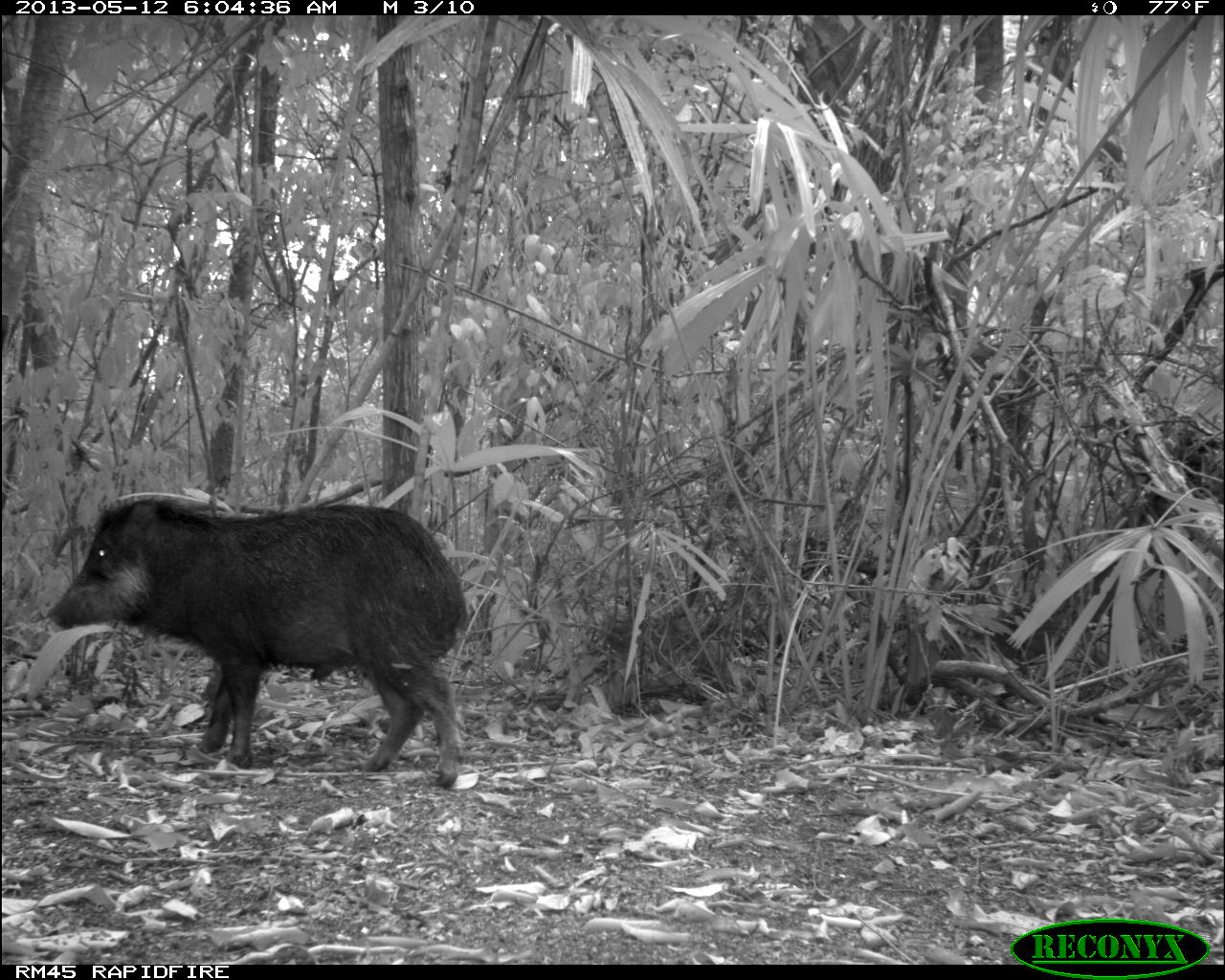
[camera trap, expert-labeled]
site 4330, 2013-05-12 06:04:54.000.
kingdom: Animalia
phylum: Chordata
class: Mammalia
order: Artiodactyla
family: Tayassuidae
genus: Tayassu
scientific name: Tayassu pecari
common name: white-lipped peccary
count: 2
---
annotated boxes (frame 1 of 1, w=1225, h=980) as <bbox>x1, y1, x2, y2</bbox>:
tayassu pecari: <bbox>45, 491, 471, 788</bbox>